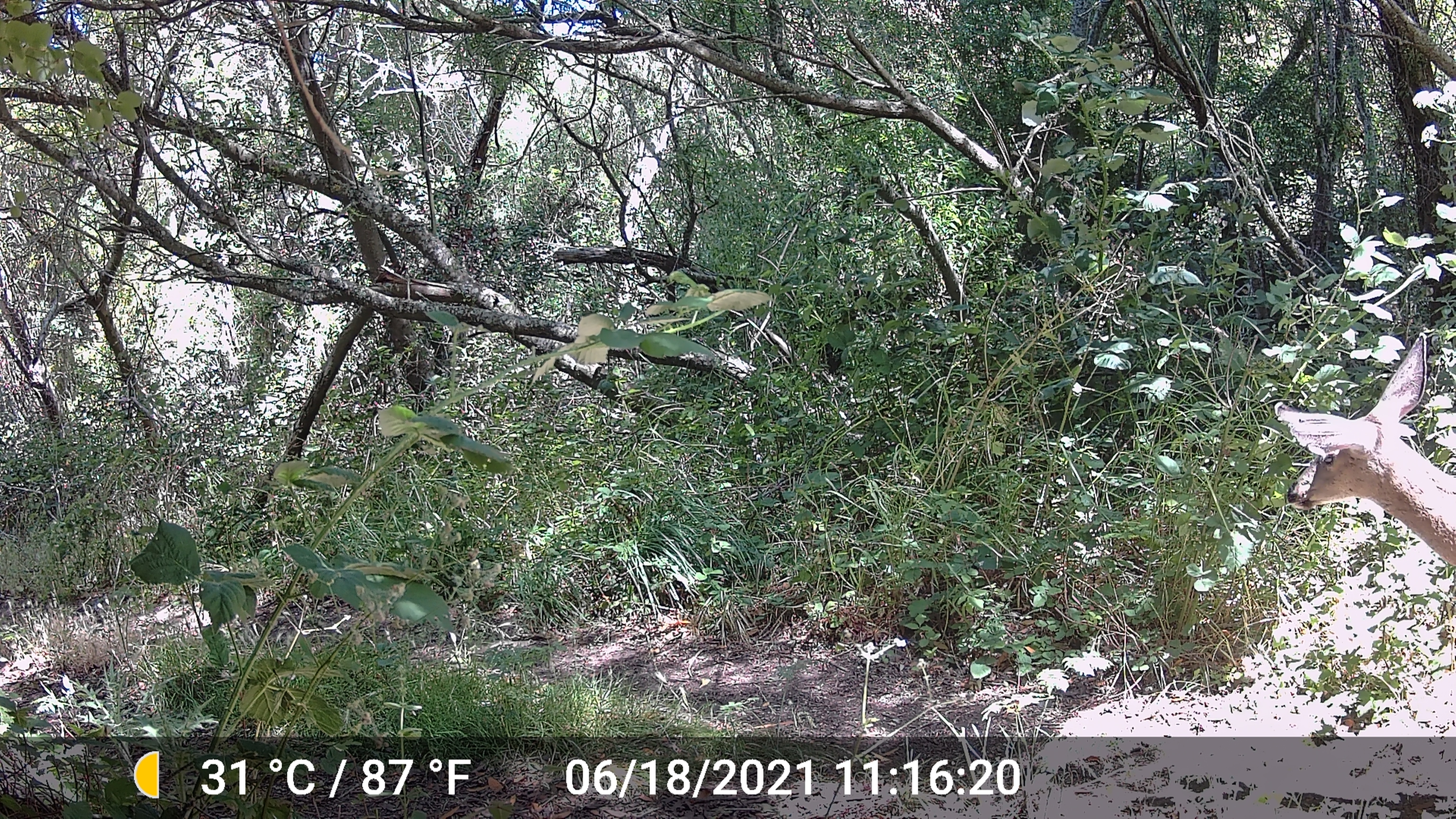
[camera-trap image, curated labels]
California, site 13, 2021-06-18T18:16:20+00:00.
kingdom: Animalia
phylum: Chordata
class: Mammalia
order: Artiodactyla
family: Cervidae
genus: Odocoileus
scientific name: Odocoileus hemionus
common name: mule deer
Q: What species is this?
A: Mule deer (Odocoileus hemionus).